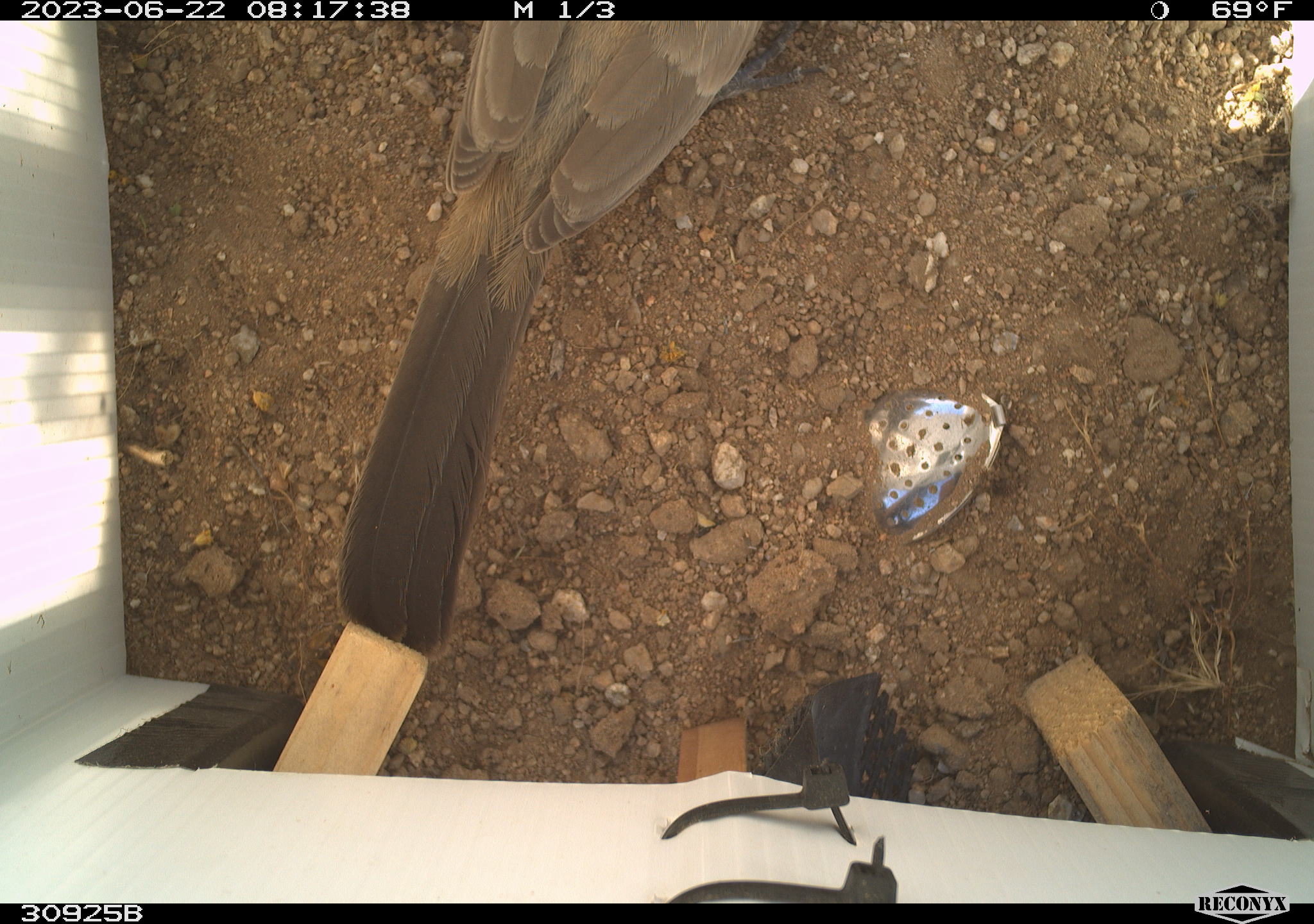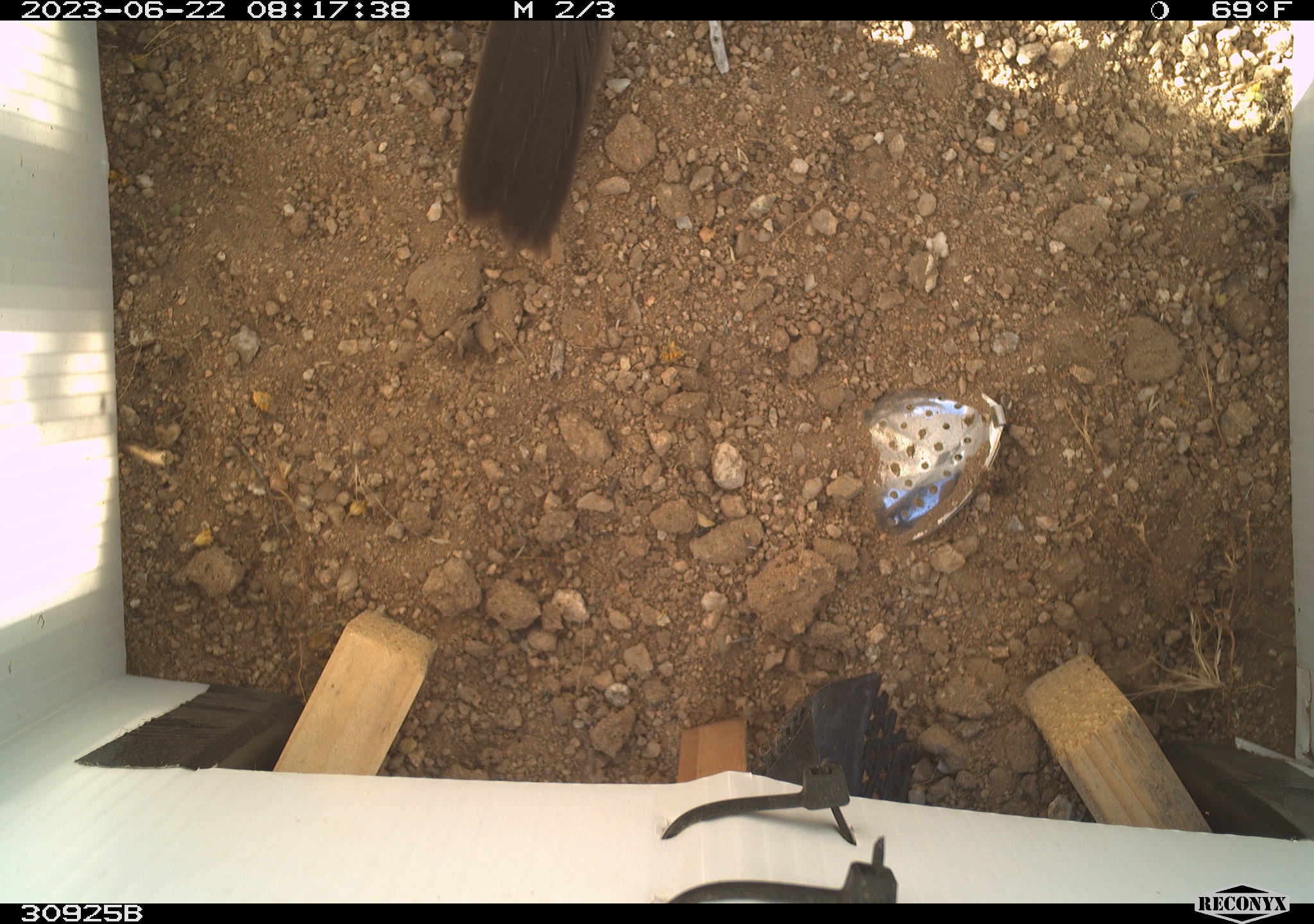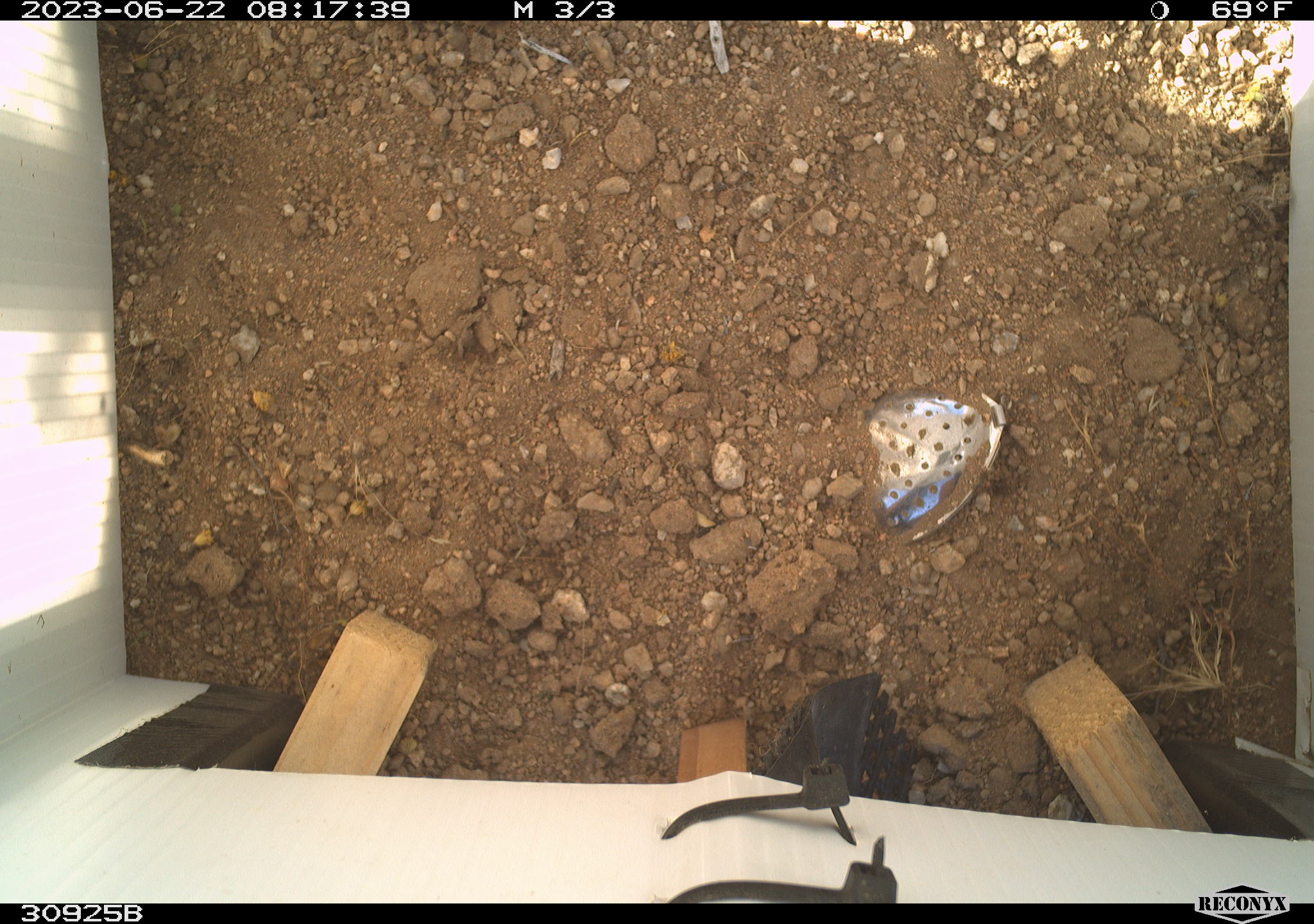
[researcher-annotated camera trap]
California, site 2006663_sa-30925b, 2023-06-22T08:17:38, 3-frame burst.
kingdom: Animalia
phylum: Chordata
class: Aves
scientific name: Aves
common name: bird